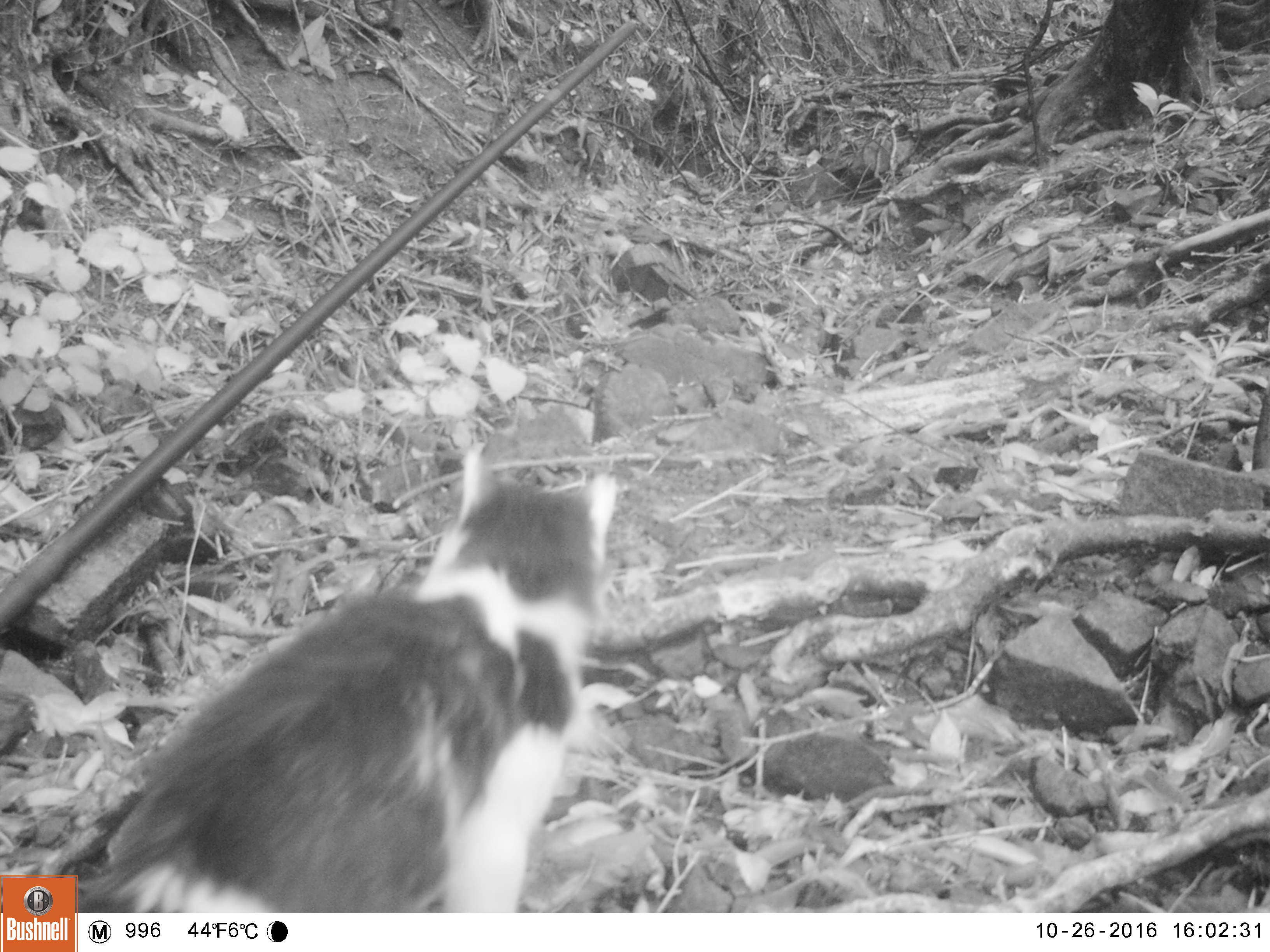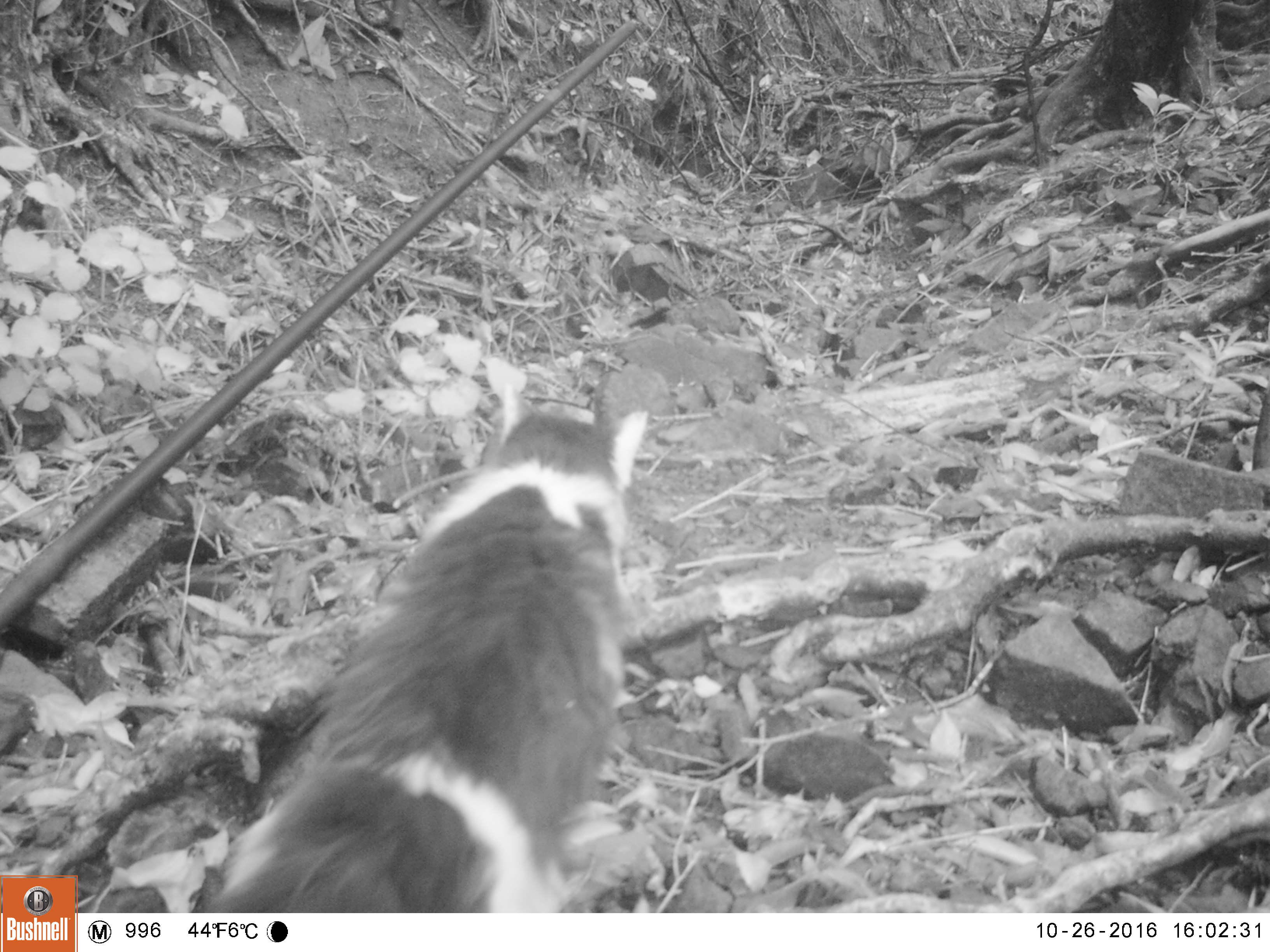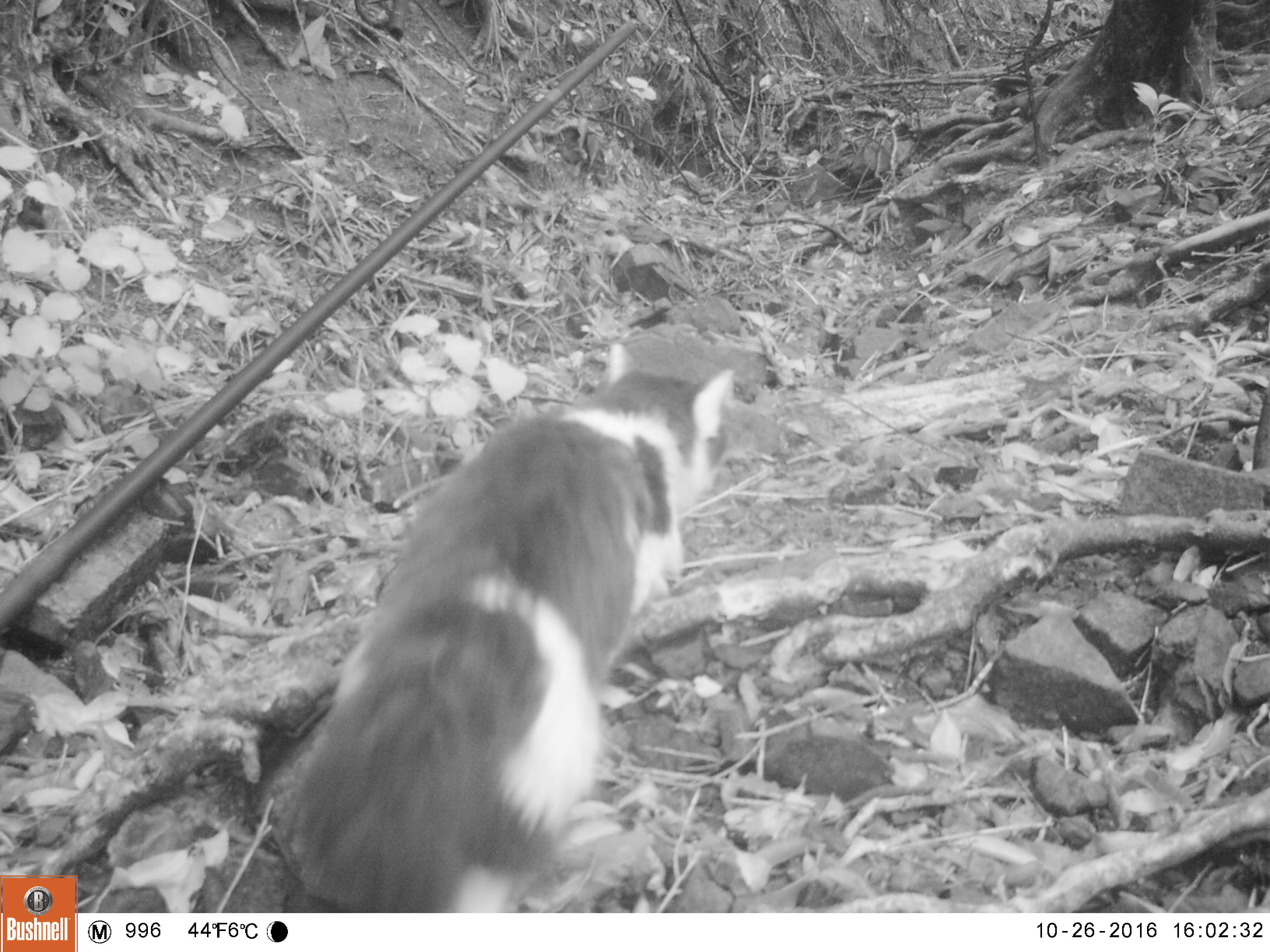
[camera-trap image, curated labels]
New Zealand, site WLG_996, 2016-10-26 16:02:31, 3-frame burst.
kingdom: Animalia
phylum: Chordata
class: Mammalia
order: Carnivora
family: Felidae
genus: Felis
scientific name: Felis catus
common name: domestic cat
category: cat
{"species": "cat (domestic cat) (Felis catus)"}